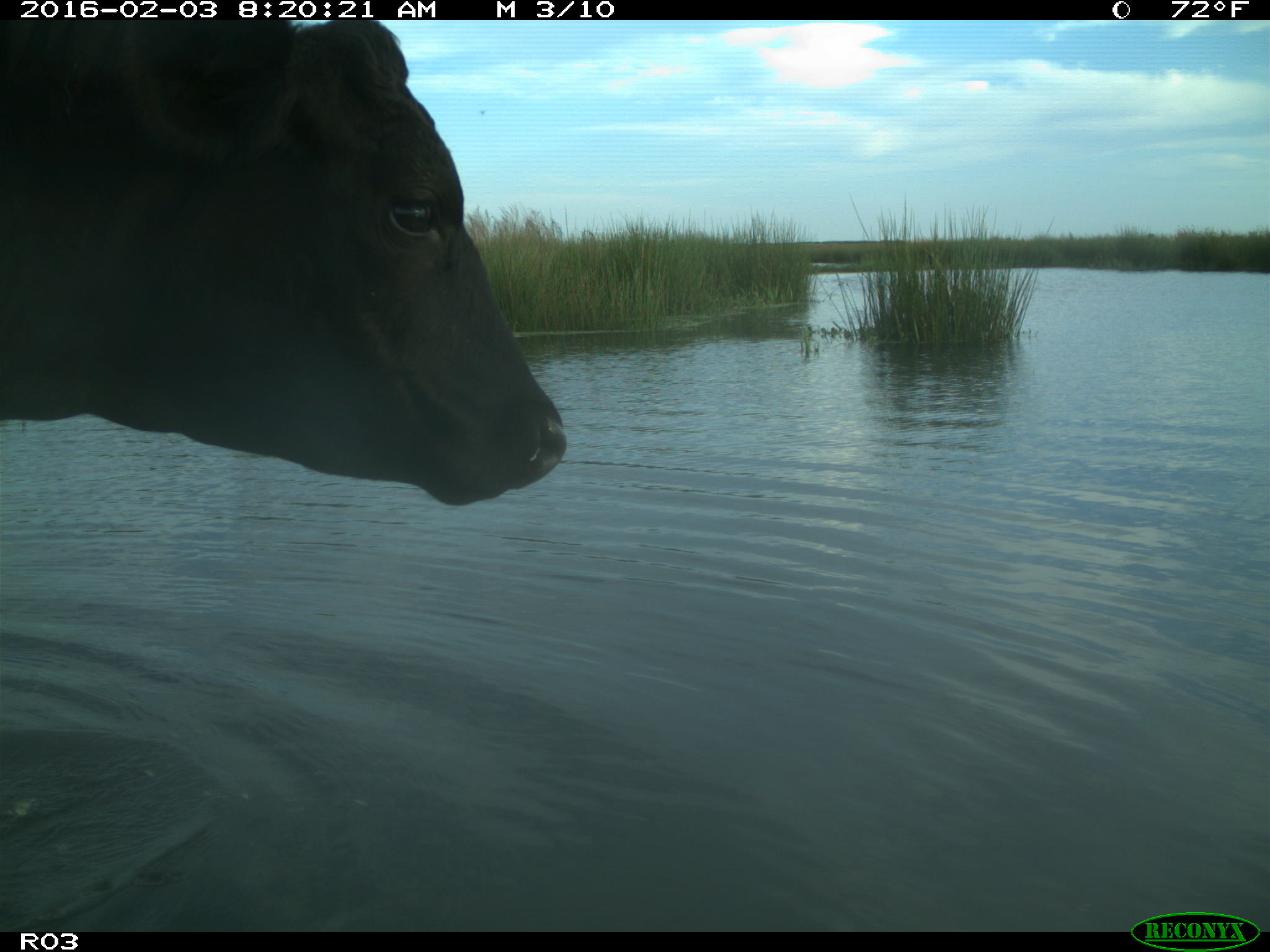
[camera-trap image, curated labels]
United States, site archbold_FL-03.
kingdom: Animalia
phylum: Chordata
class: Mammalia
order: Artiodactyla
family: Bovidae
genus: Bos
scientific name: Bos taurus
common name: domestic cow